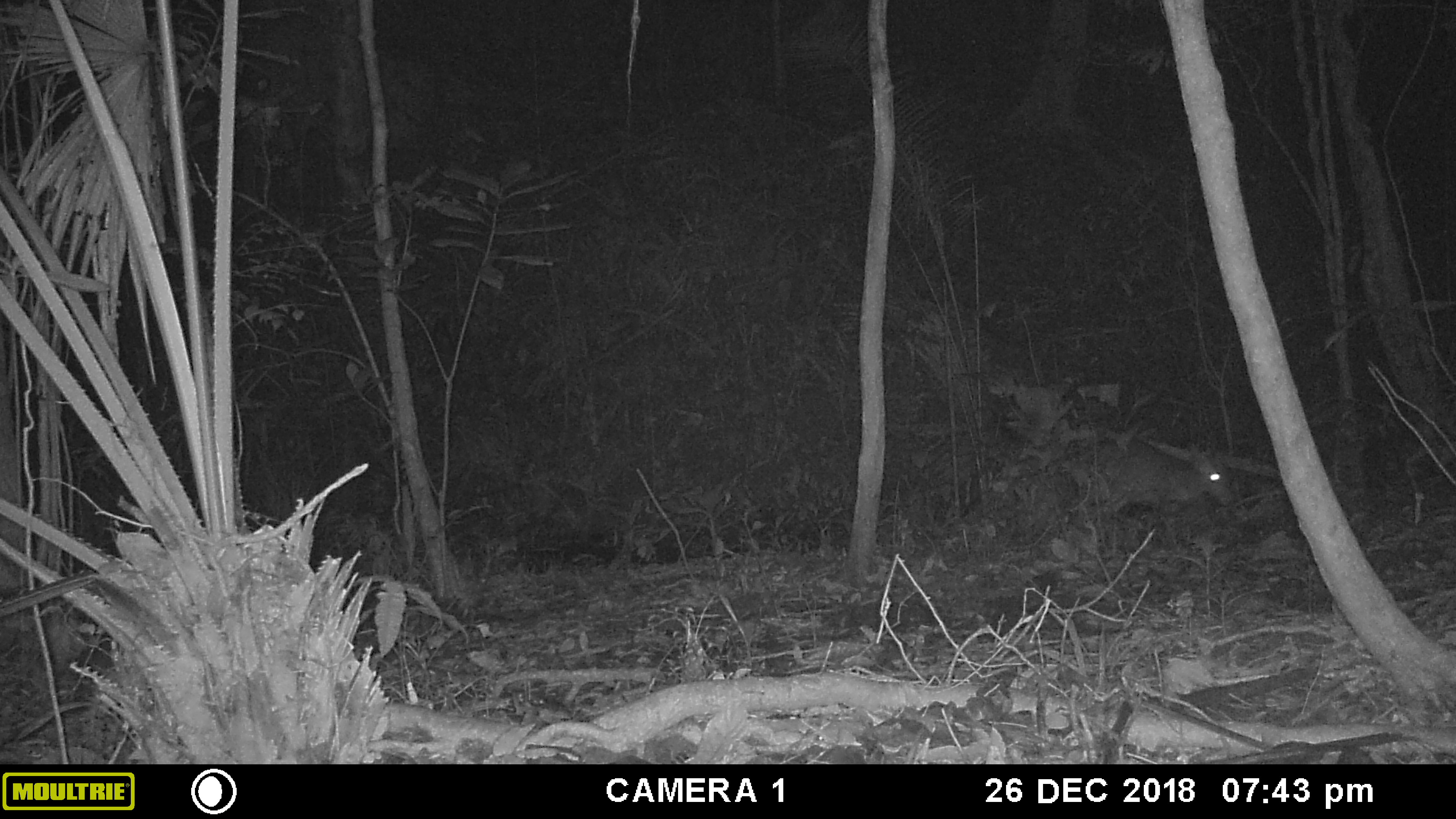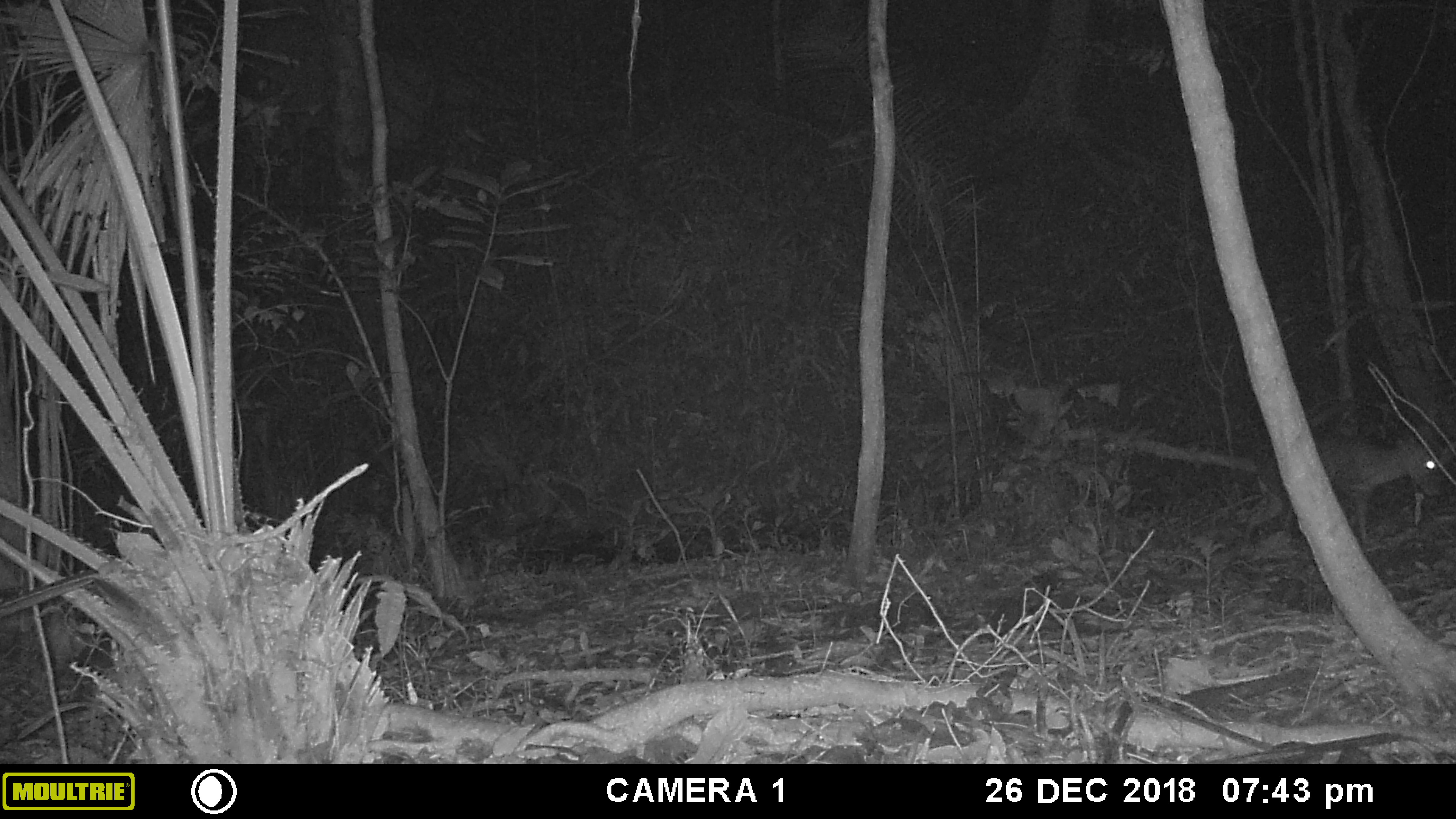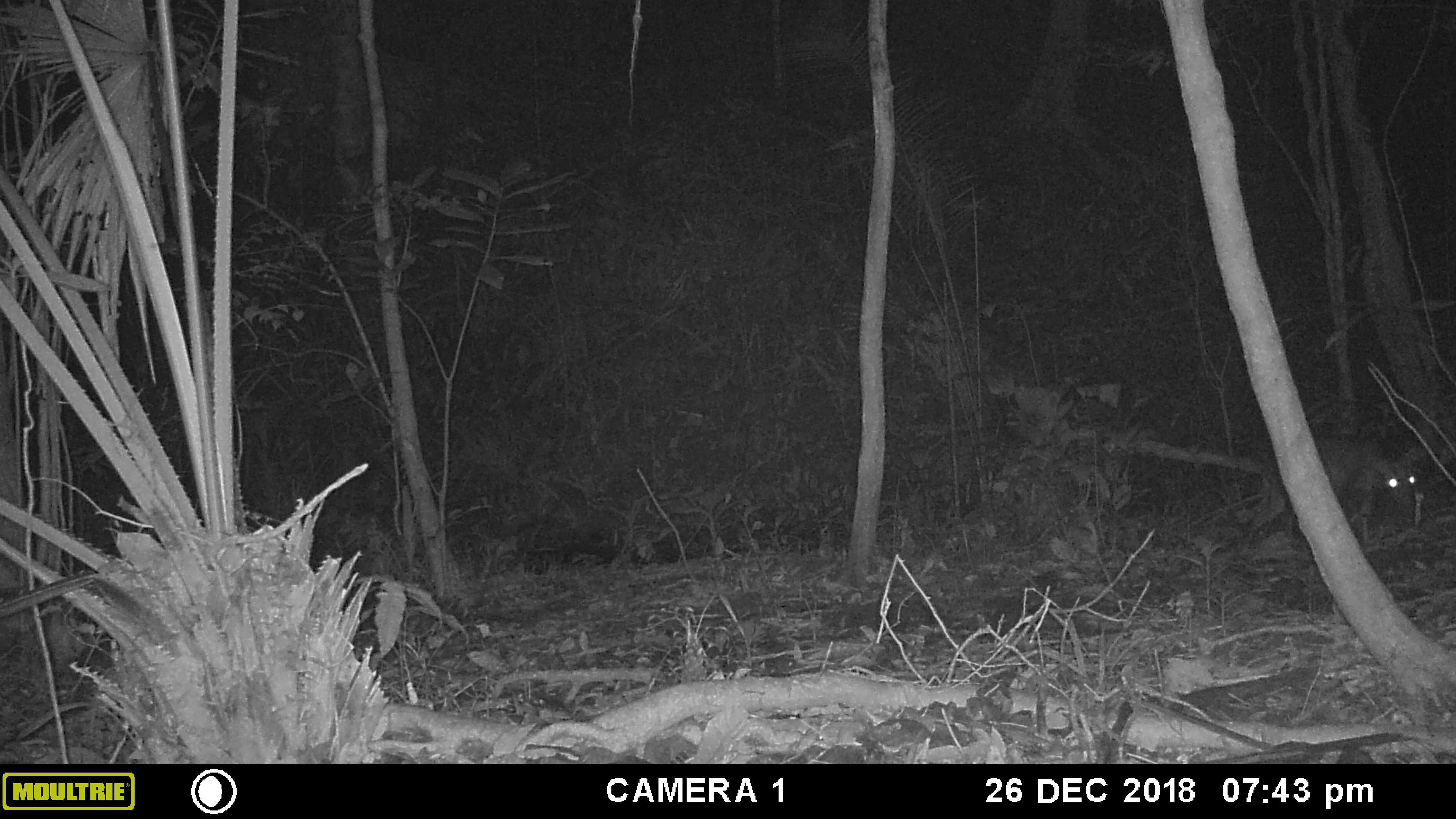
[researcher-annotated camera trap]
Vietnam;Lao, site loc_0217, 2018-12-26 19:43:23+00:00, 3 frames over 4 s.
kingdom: Animalia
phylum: Chordata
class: Mammalia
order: Artiodactyla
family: Cervidae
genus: Muntiacus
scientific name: Muntiacus vuquangensis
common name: large-antlered muntjac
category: large antlered muntjac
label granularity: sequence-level